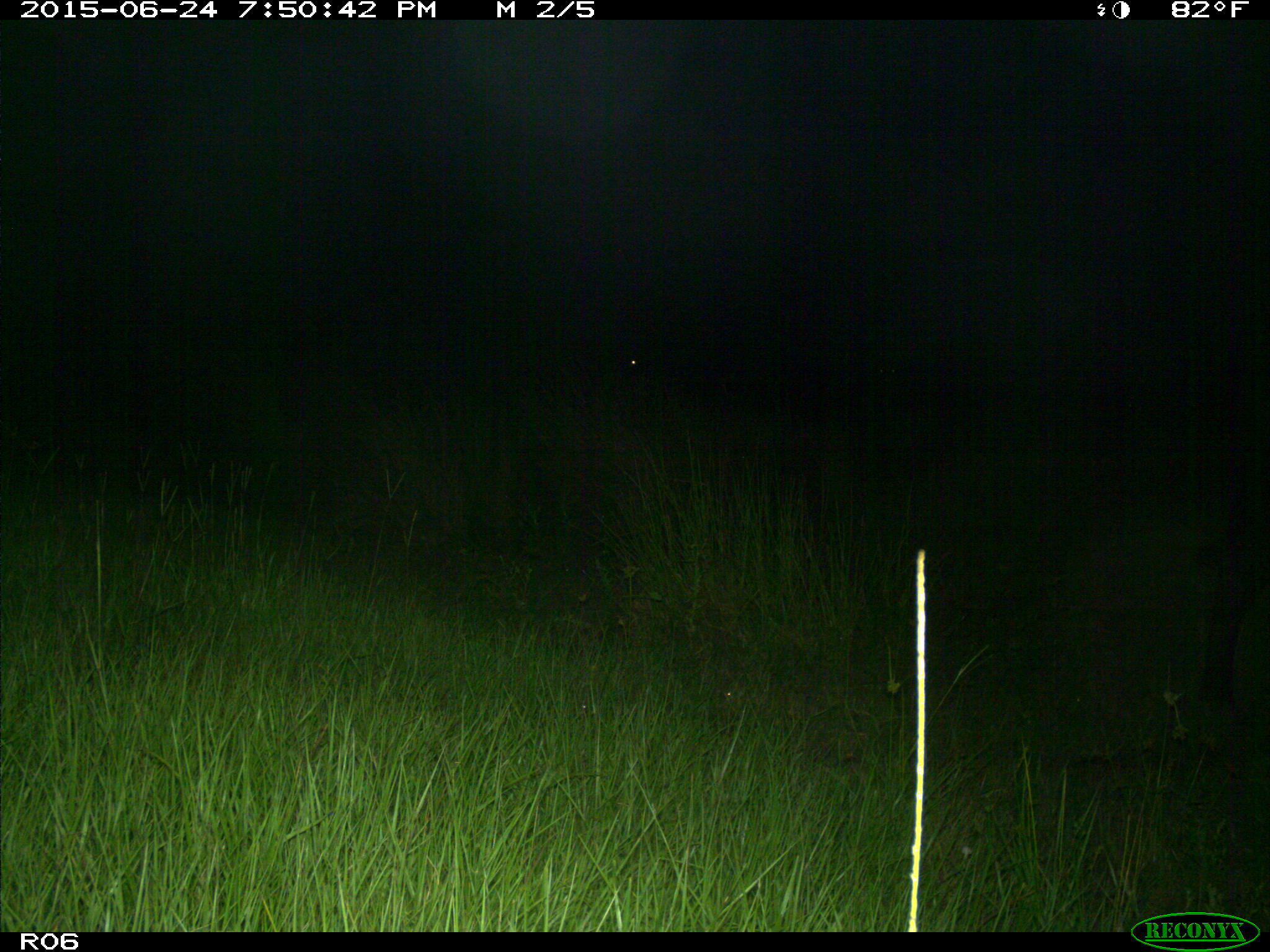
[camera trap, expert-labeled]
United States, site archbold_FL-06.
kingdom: Animalia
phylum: Chordata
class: Mammalia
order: Artiodactyla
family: Bovidae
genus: Bos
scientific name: Bos taurus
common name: domestic cow